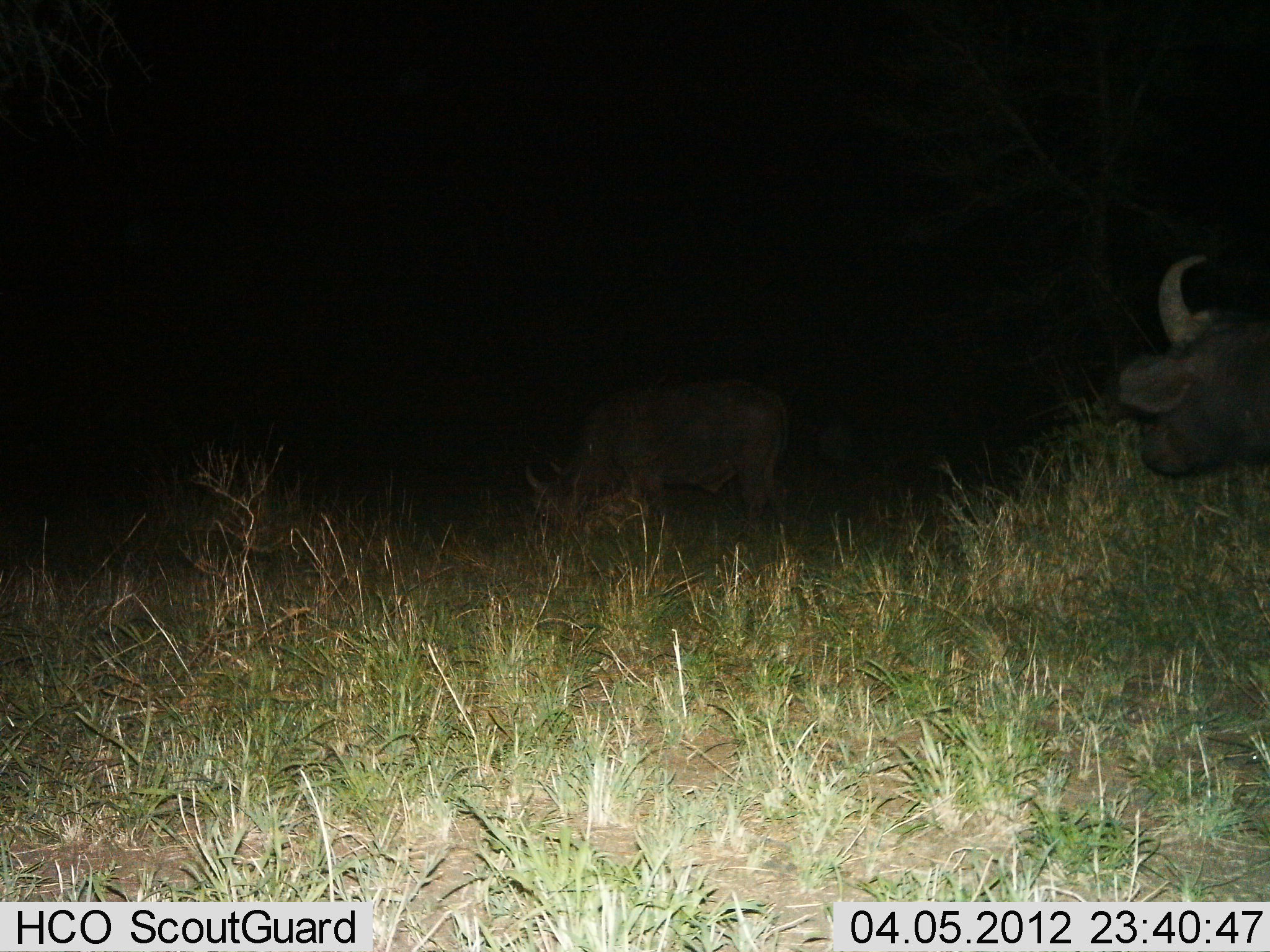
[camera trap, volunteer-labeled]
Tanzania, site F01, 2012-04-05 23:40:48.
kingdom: Animalia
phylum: Chordata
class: Mammalia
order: Artiodactyla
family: Bovidae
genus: Syncerus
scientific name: Syncerus caffer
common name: cape buffalo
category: buffalo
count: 2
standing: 86%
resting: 0%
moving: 29%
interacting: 0%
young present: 7%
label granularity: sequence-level